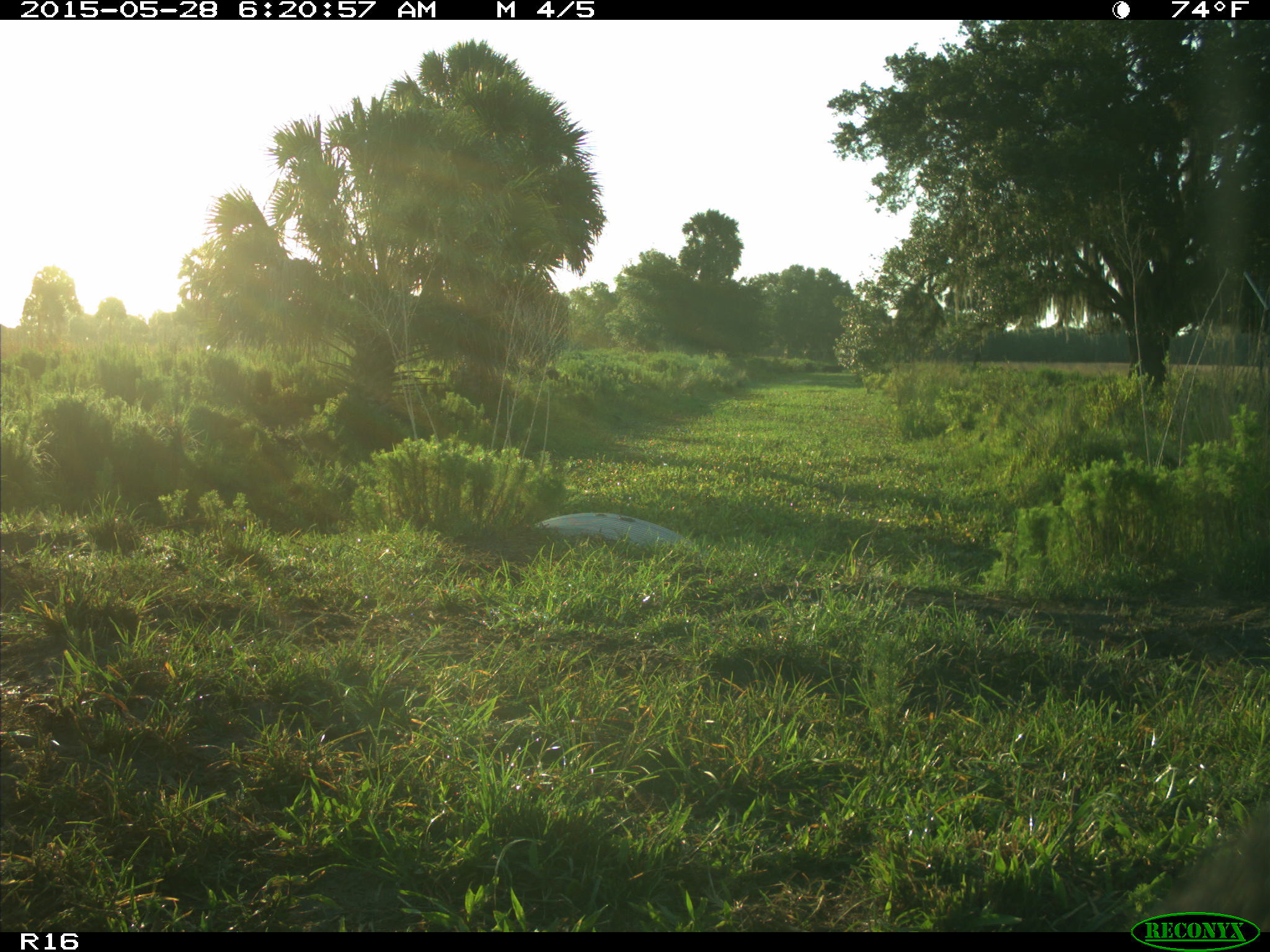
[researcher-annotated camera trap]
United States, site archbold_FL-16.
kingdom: Animalia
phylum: Chordata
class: Mammalia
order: Artiodactyla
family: Bovidae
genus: Bos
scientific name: Bos taurus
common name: domestic cow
Bos taurus (domestic cow).